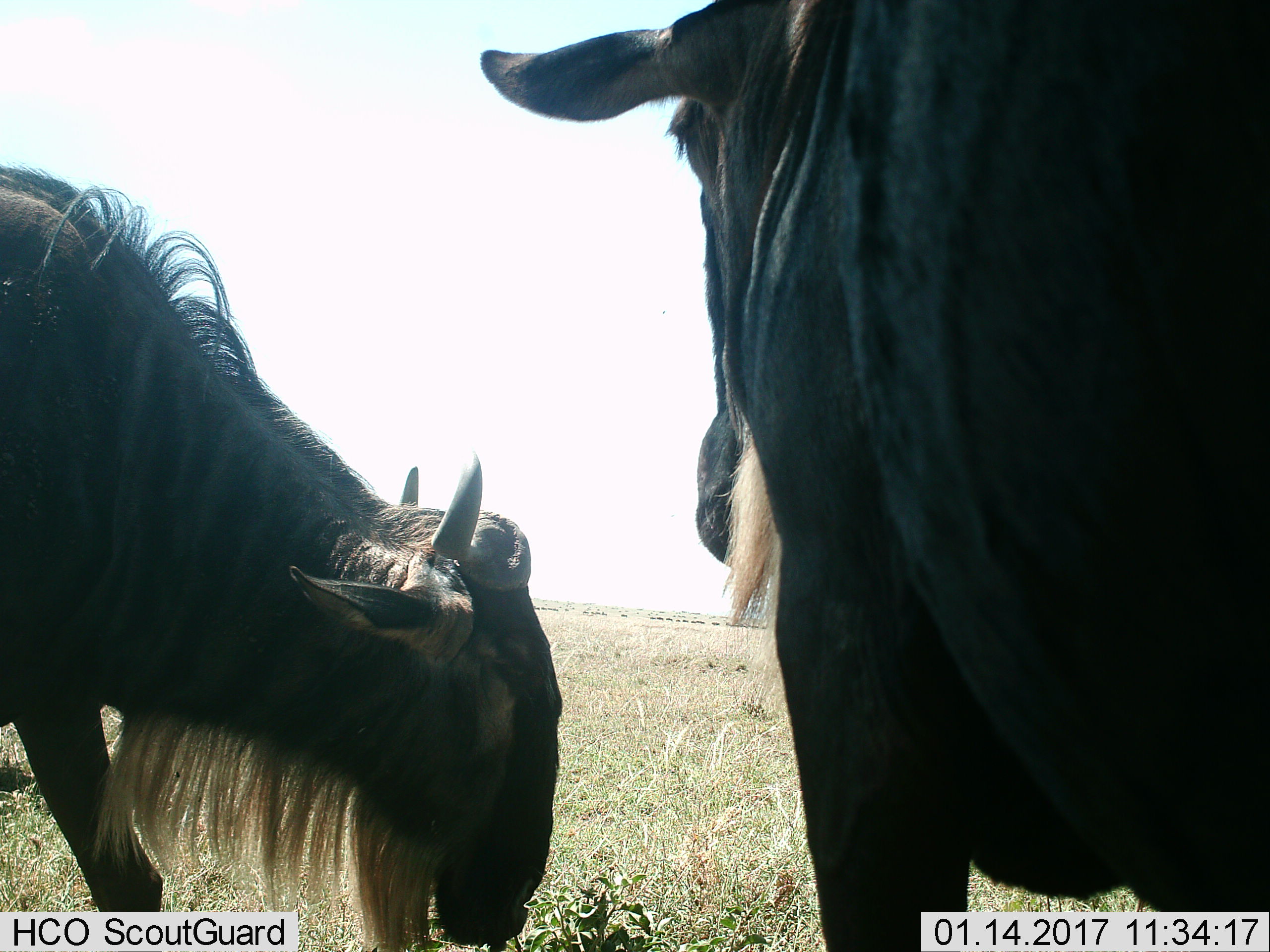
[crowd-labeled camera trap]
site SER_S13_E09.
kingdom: Animalia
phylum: Chordata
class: Mammalia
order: Artiodactyla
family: Bovidae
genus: Connochaetes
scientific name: Connochaetes taurinus taurinus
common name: blue wildebeest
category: wildebeestblue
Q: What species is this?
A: Wildebeestblue (blue wildebeest) (Connochaetes taurinus taurinus).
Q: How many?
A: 2.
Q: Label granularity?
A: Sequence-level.